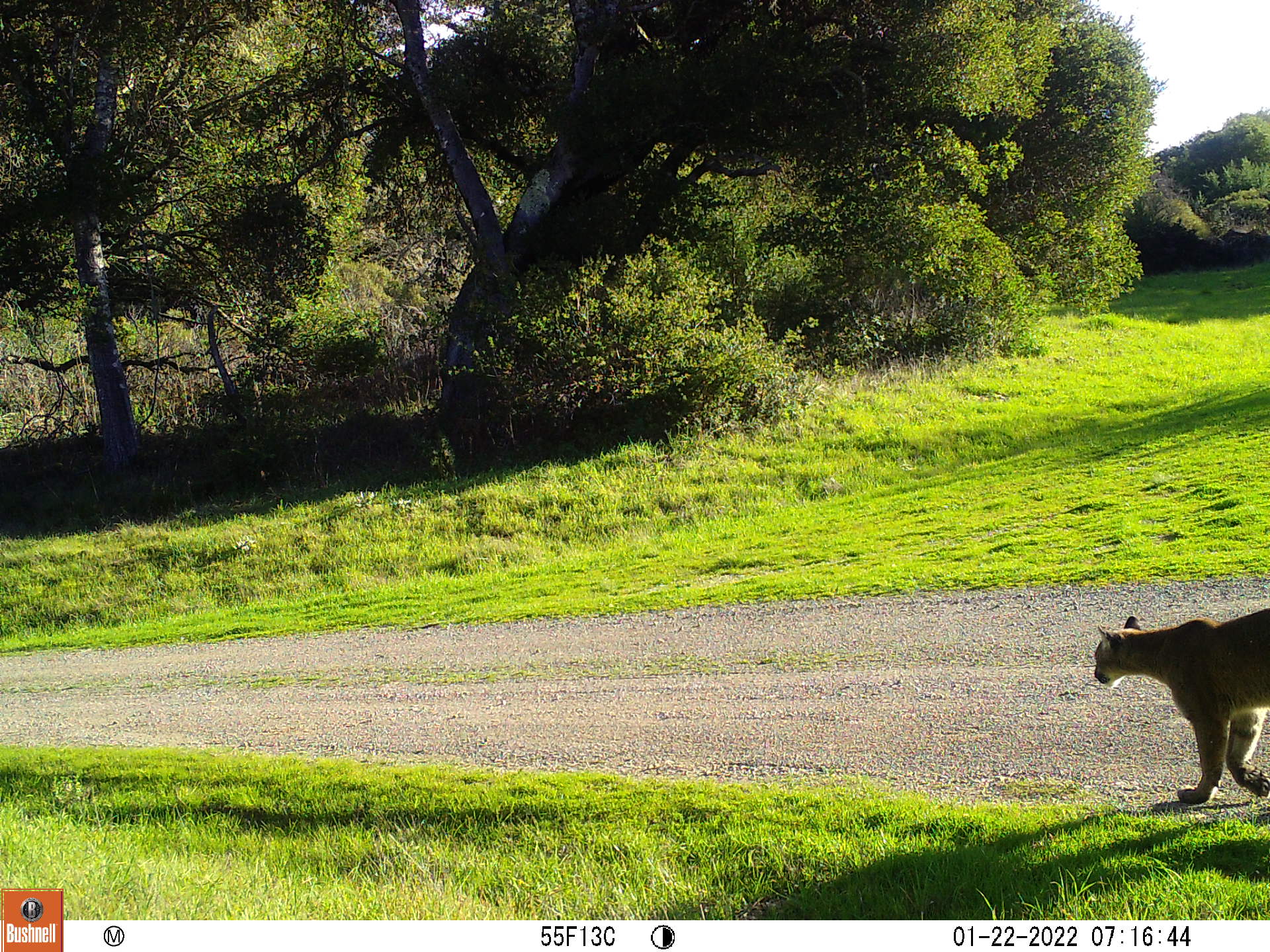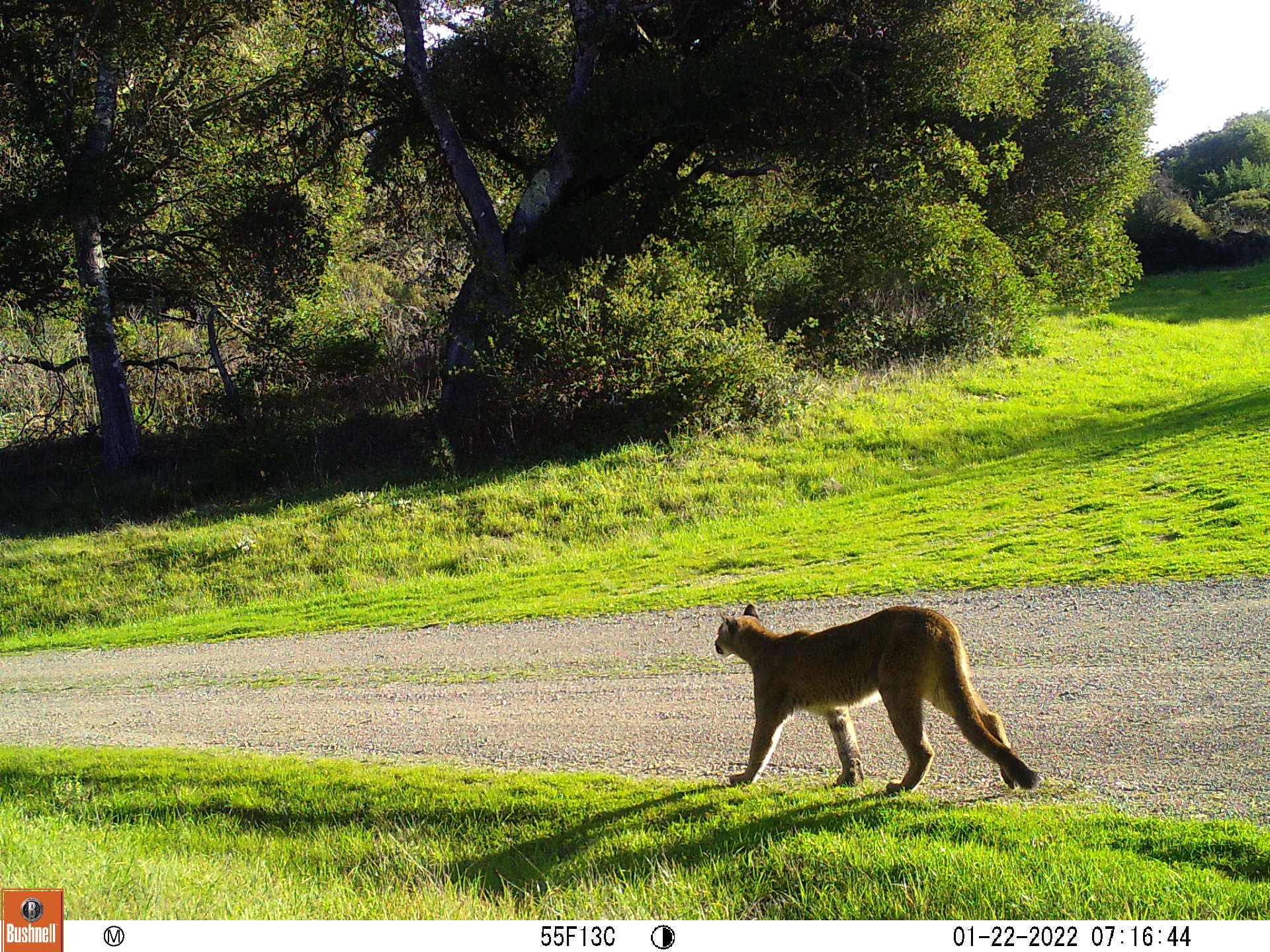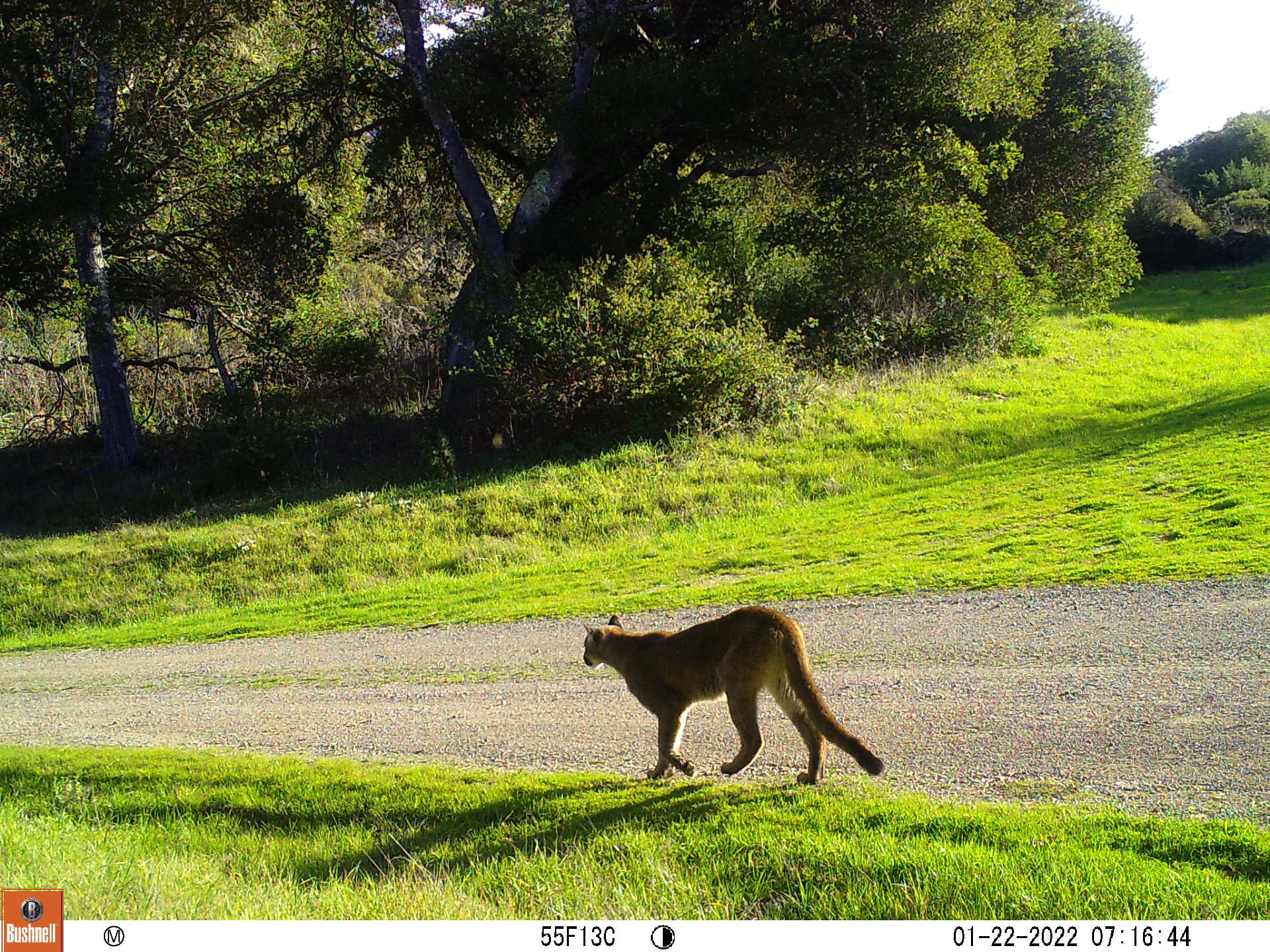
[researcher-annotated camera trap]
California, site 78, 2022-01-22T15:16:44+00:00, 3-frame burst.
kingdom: Animalia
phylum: Chordata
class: Mammalia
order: Carnivora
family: Felidae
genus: Puma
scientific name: Puma concolor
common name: puma